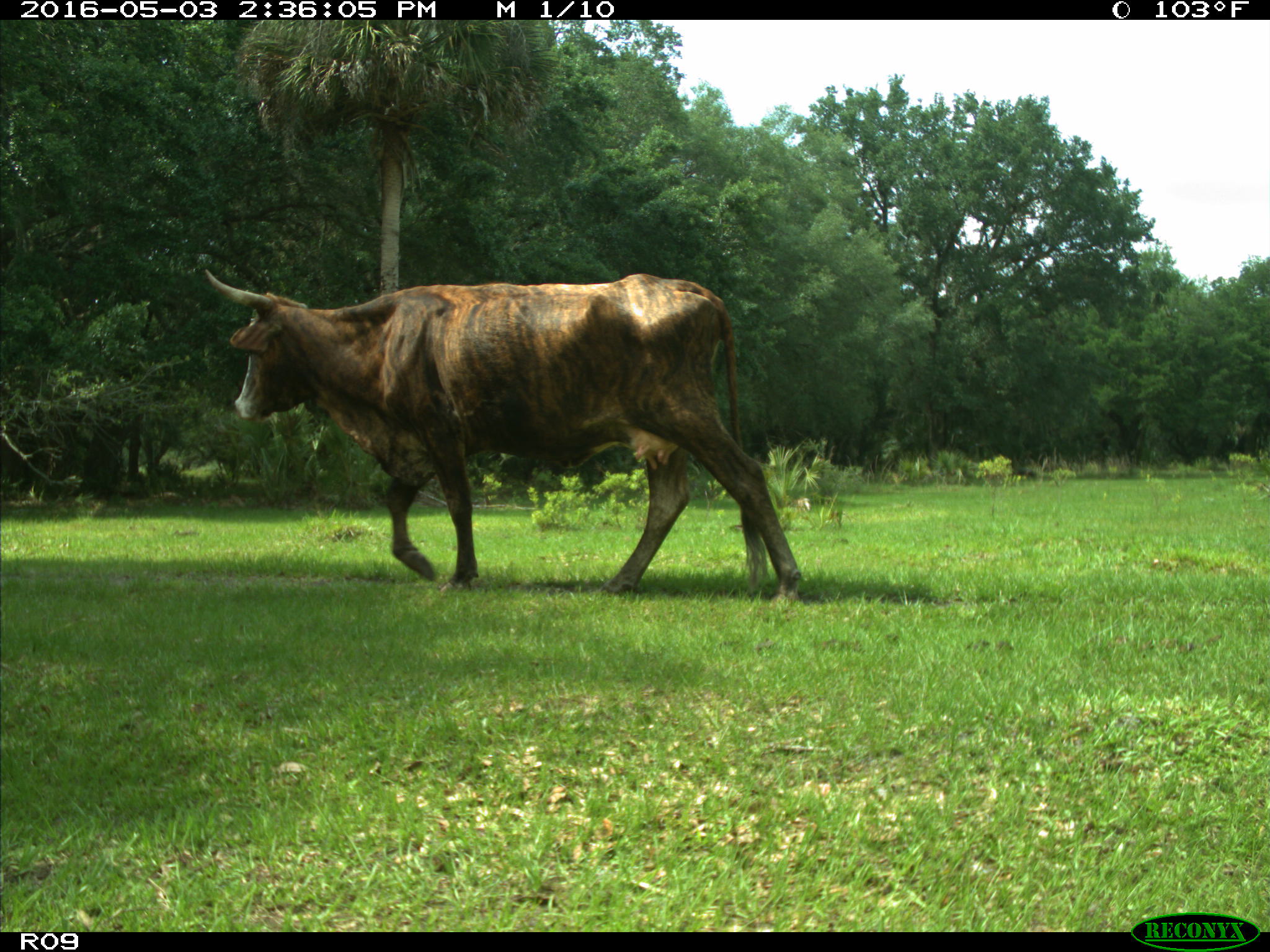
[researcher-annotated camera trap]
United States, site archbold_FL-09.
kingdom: Animalia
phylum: Chordata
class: Mammalia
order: Artiodactyla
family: Bovidae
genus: Bos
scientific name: Bos taurus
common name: domestic cow